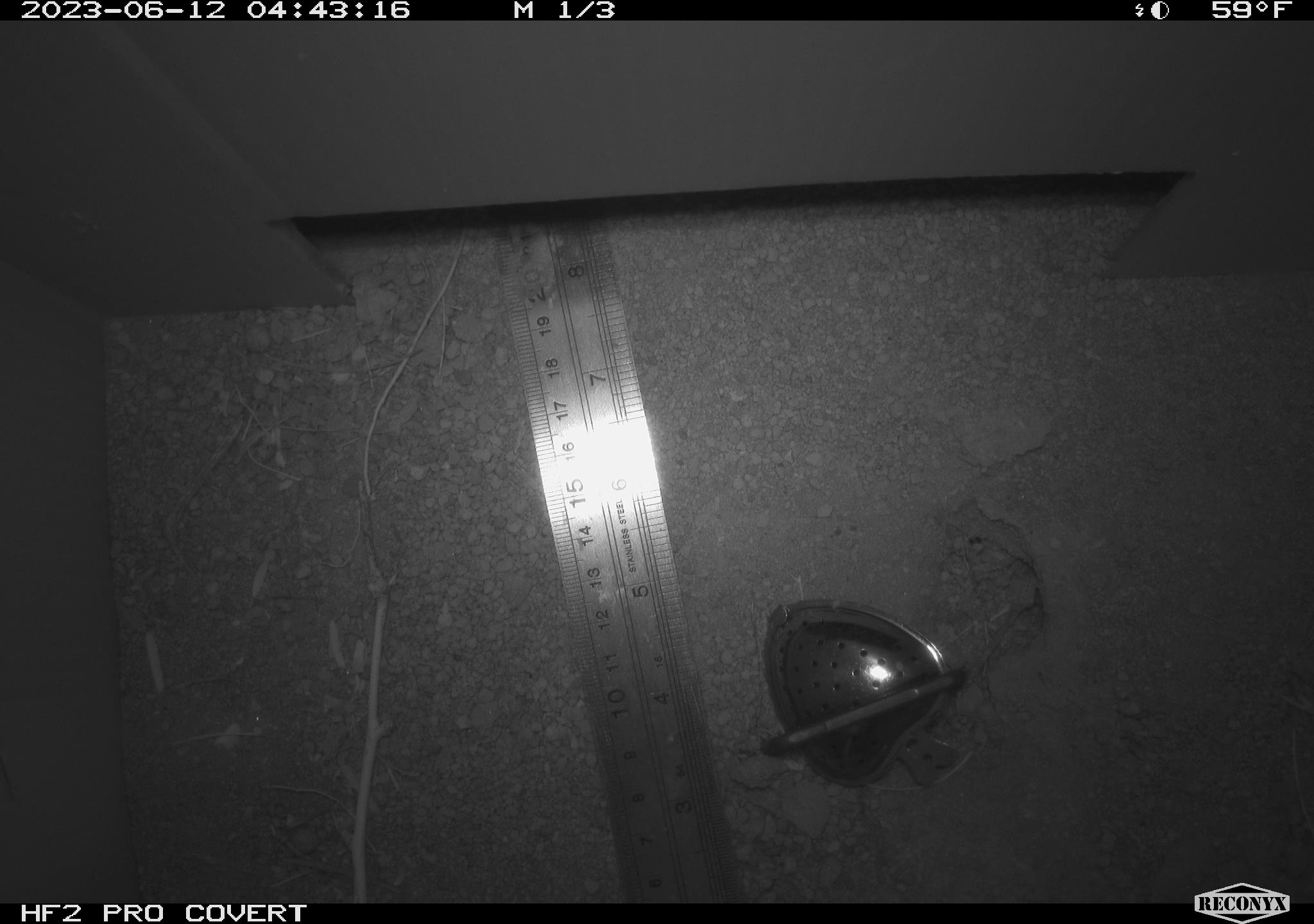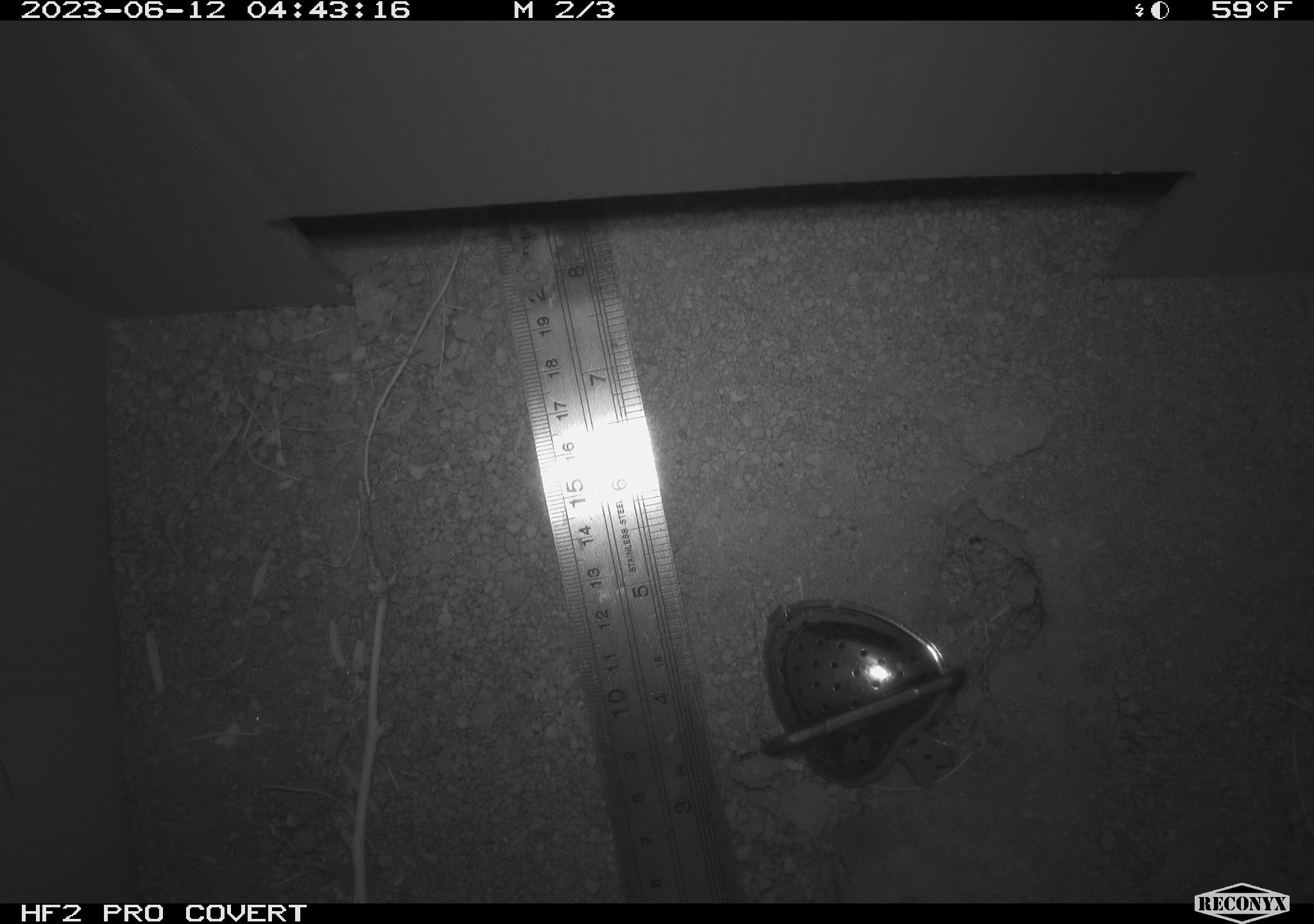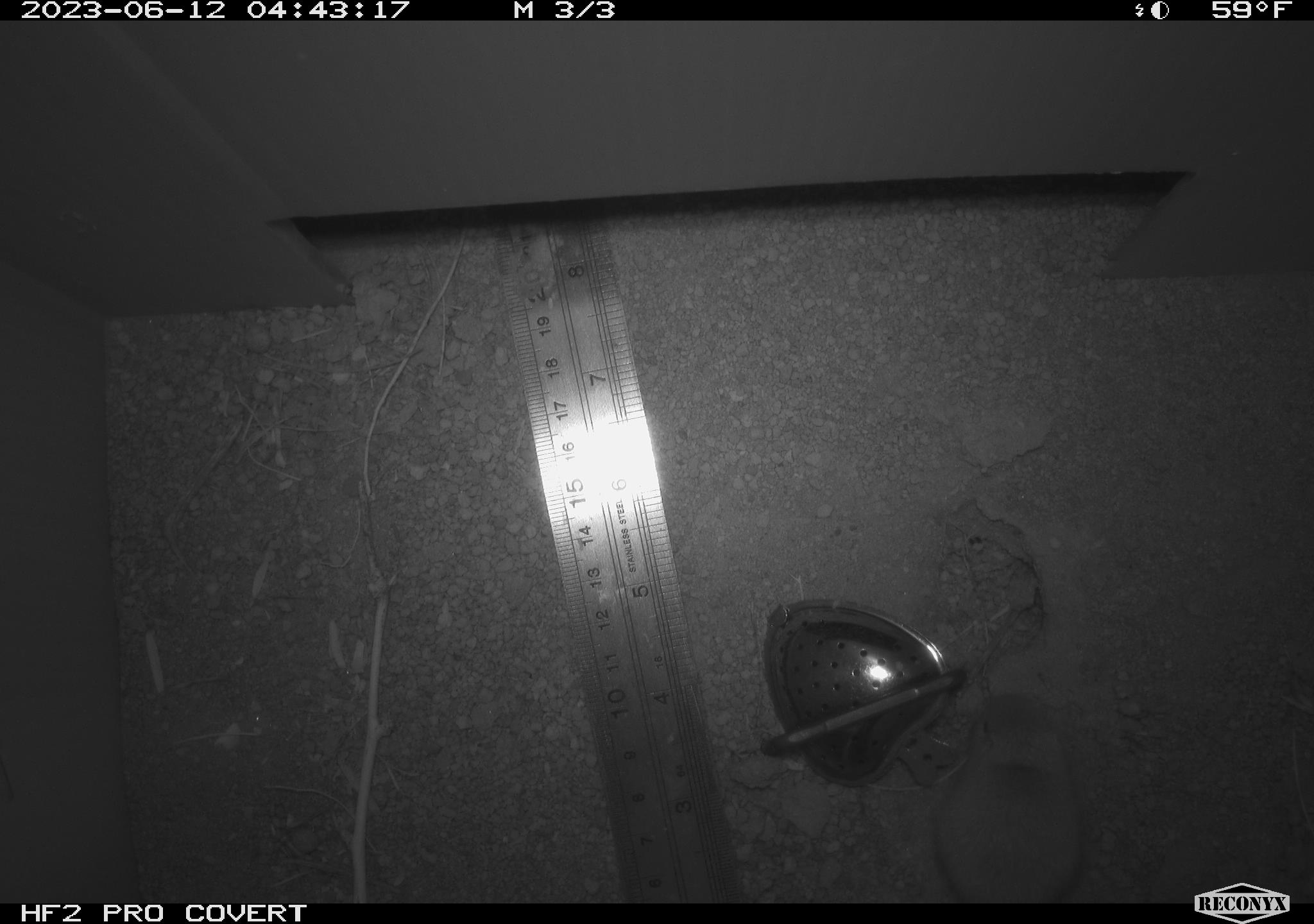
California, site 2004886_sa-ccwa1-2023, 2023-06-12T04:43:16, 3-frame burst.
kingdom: Animalia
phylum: Chordata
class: Mammalia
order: Rodentia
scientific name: Rodentia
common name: rodent